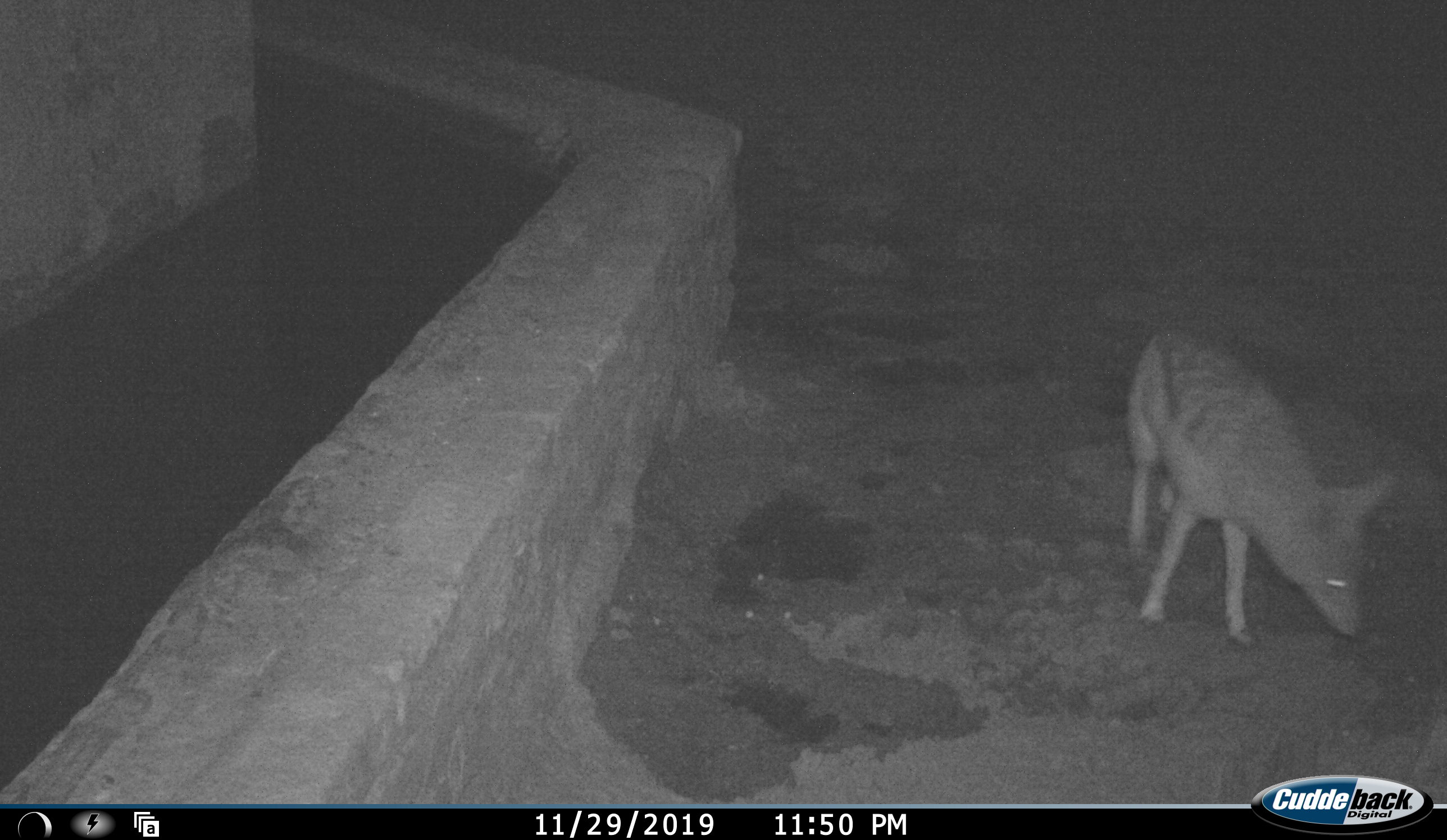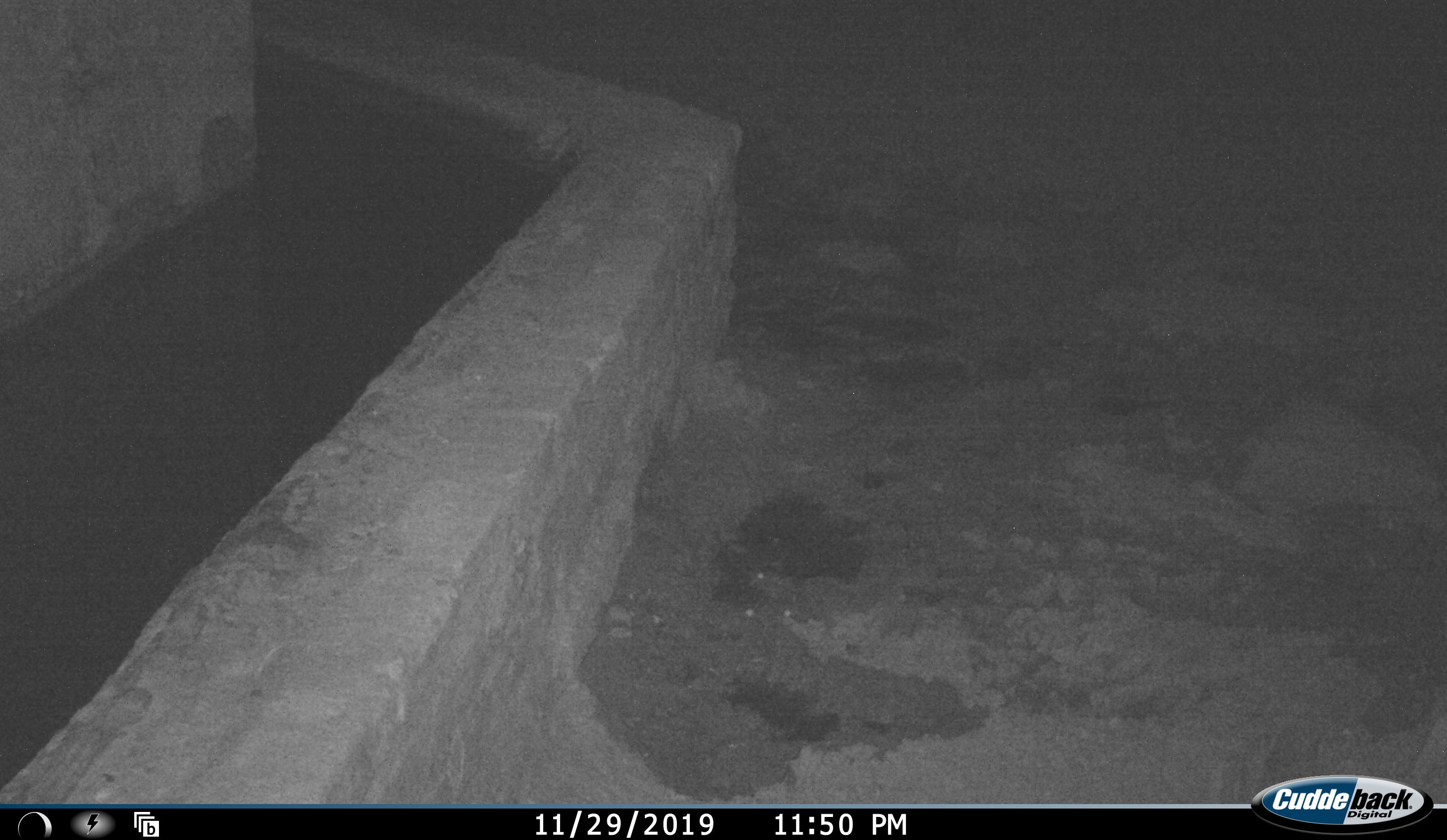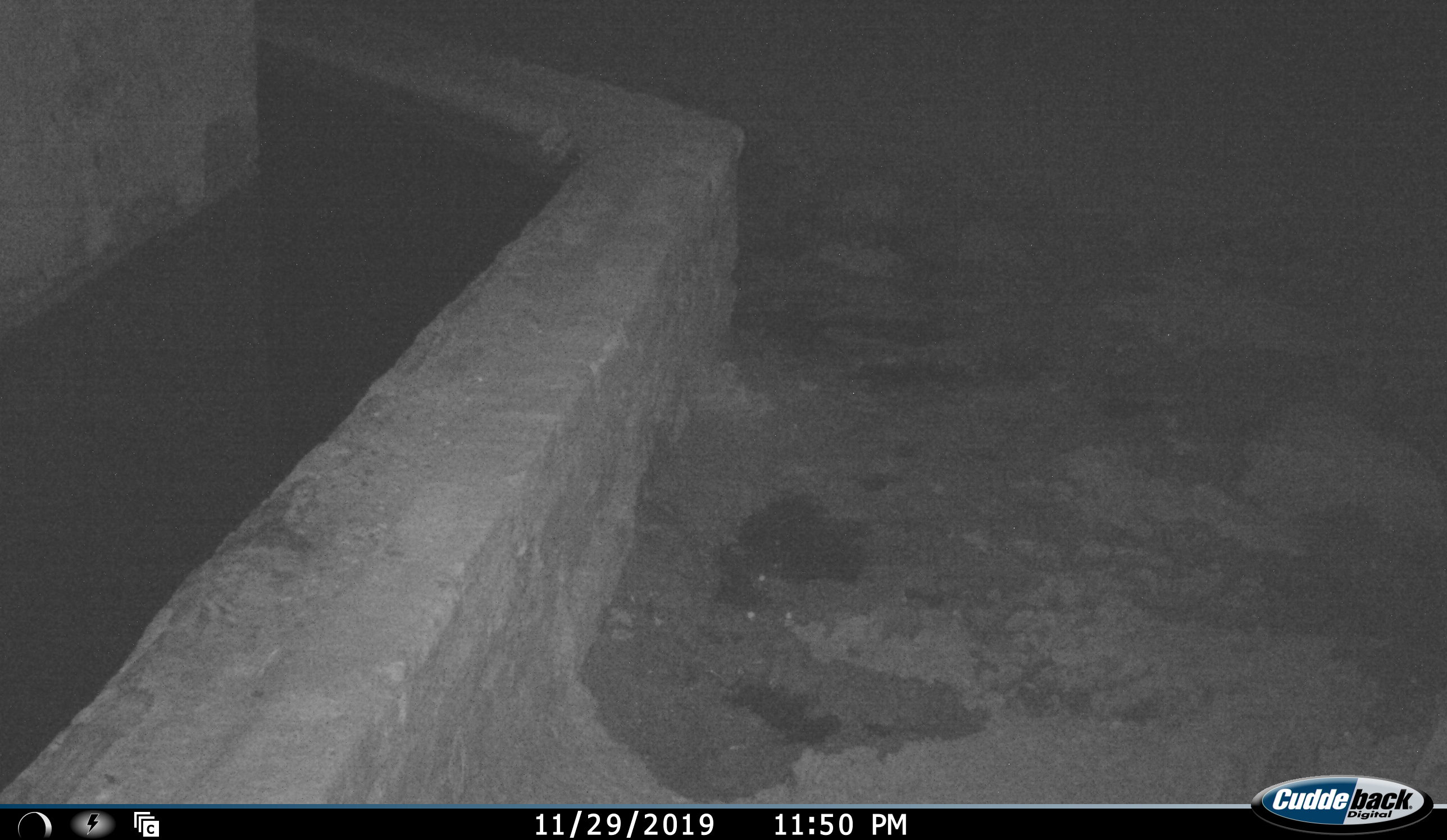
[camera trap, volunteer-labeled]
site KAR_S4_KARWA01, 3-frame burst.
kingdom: Animalia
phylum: Chordata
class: Mammalia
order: Carnivora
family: Canidae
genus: Lupulella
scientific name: Lupulella mesomelas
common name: black-backed jackal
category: jackalblackbacked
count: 1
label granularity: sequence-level